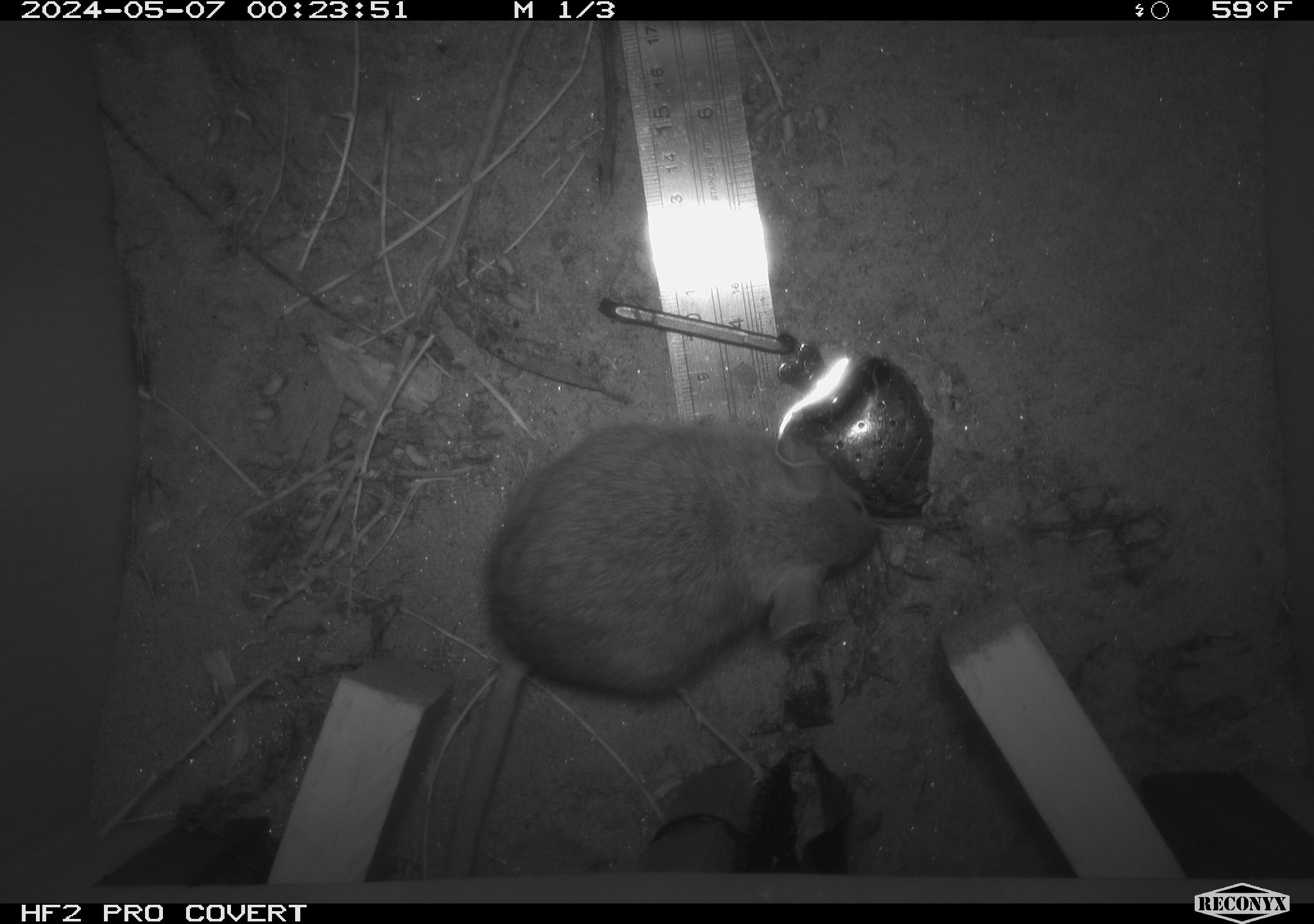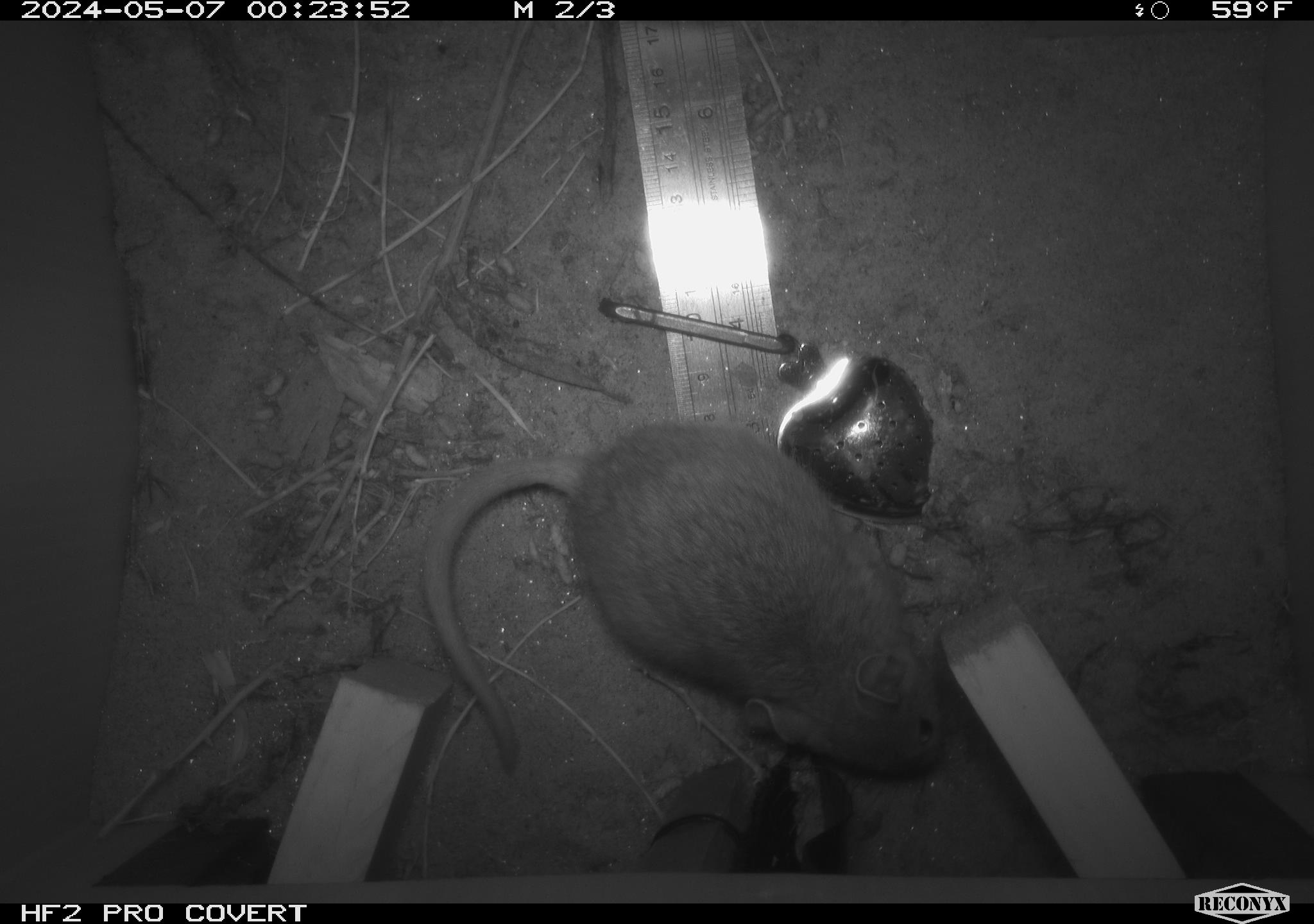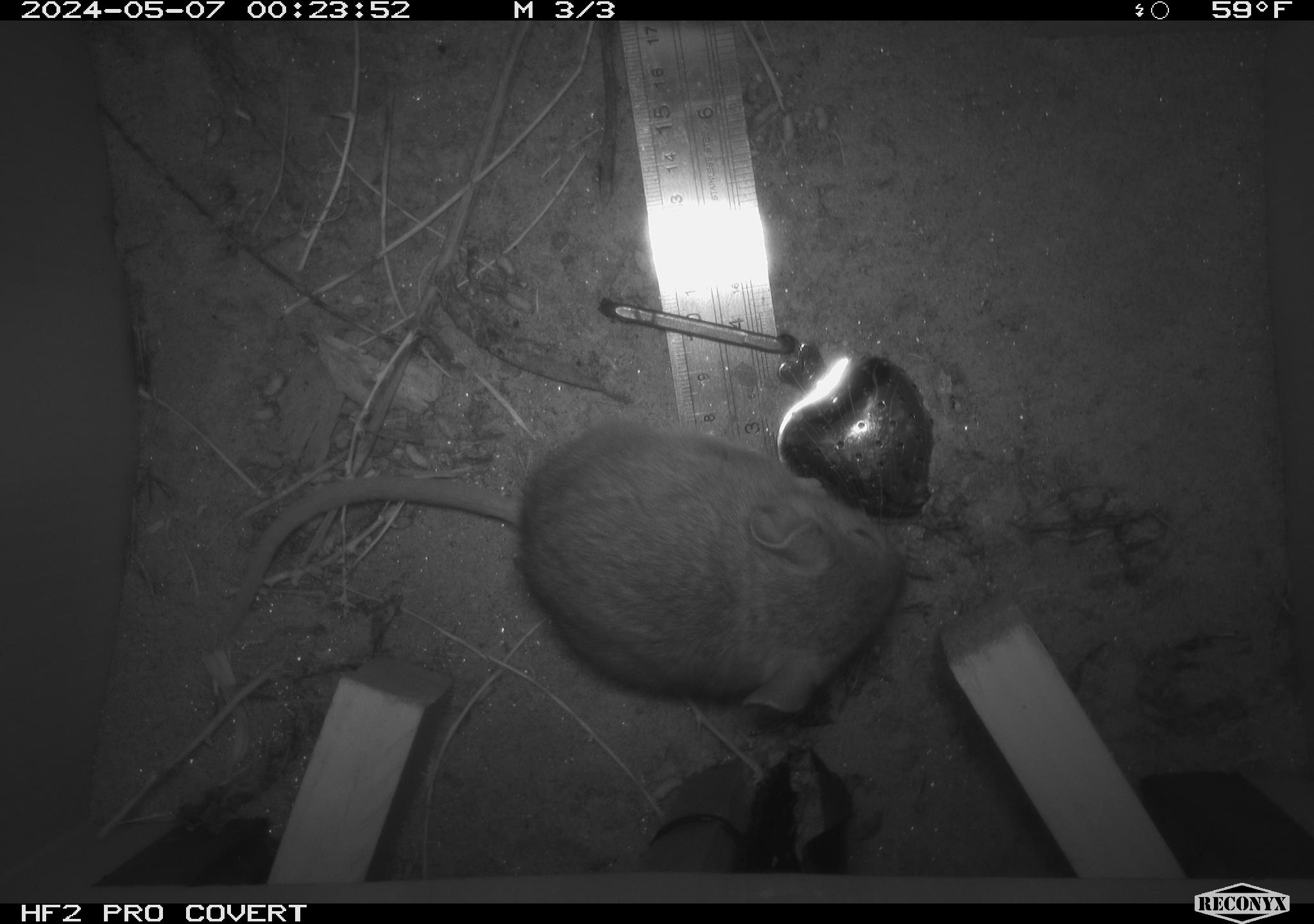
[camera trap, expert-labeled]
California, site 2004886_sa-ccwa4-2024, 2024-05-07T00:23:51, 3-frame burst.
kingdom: Animalia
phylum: Chordata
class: Mammalia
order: Rodentia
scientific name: Rodentia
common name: woodrat or rat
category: woodrat or rat species